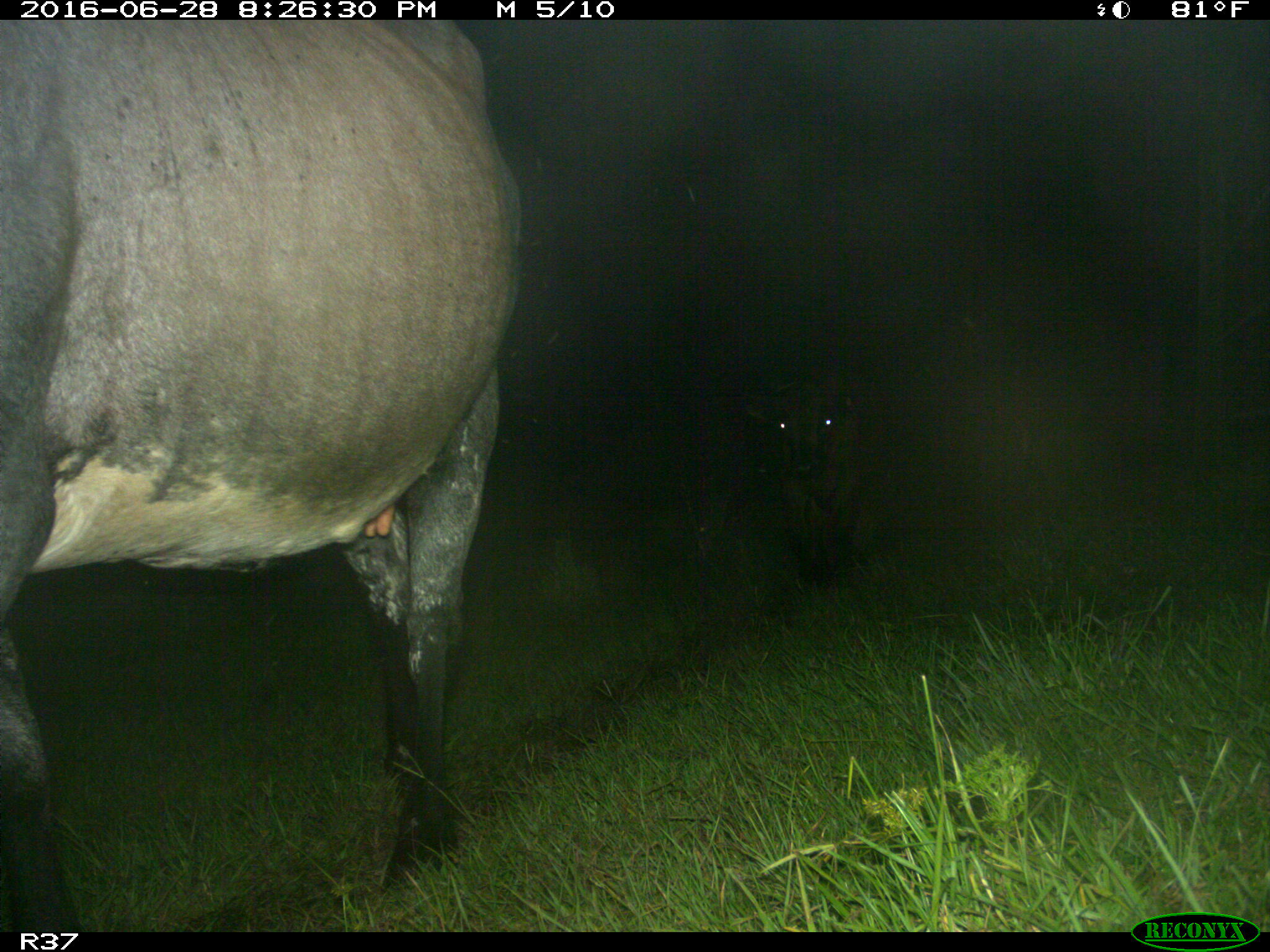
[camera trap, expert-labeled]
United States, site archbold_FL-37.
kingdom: Animalia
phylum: Chordata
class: Mammalia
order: Artiodactyla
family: Bovidae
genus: Bos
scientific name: Bos taurus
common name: domestic cow